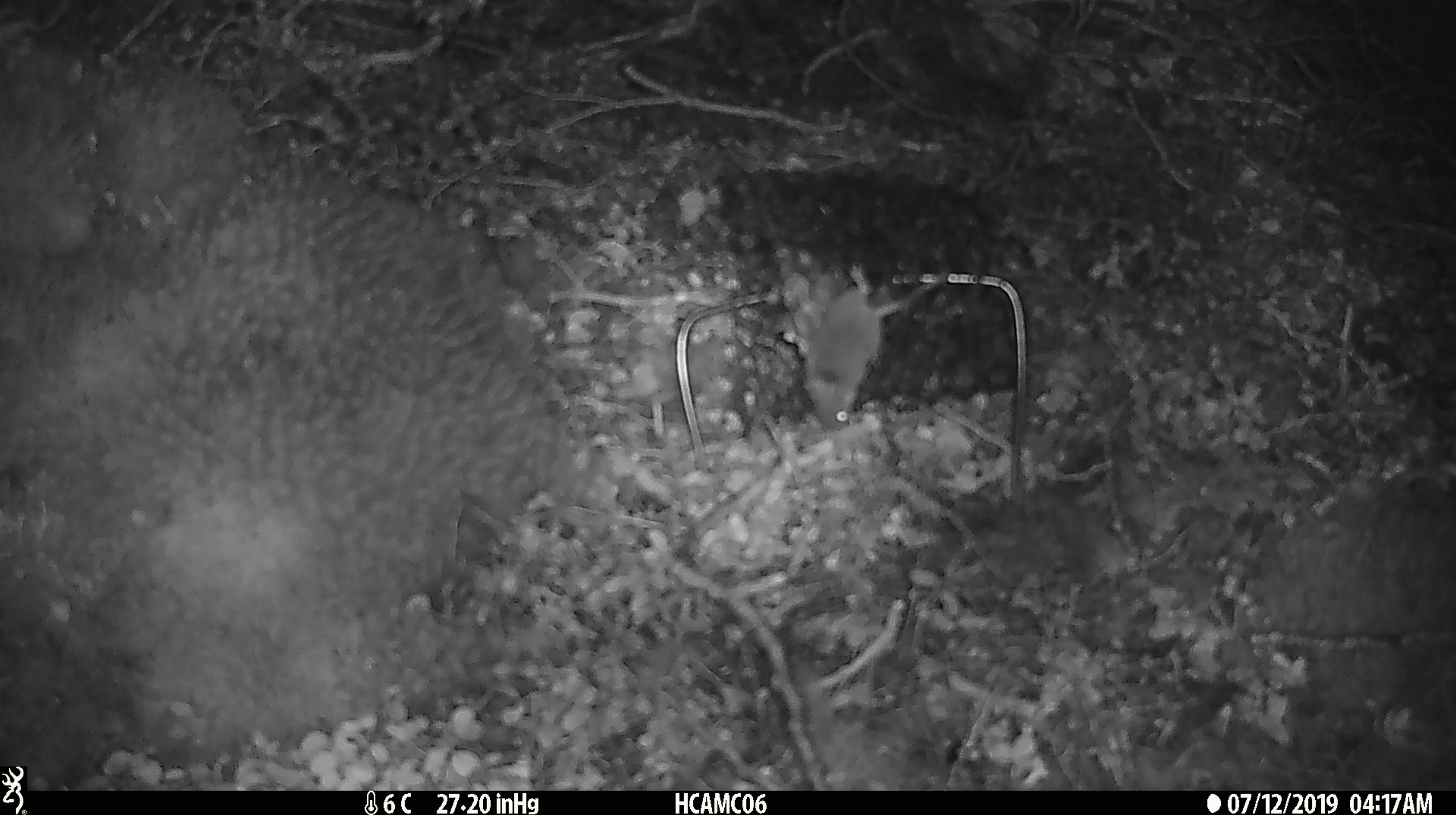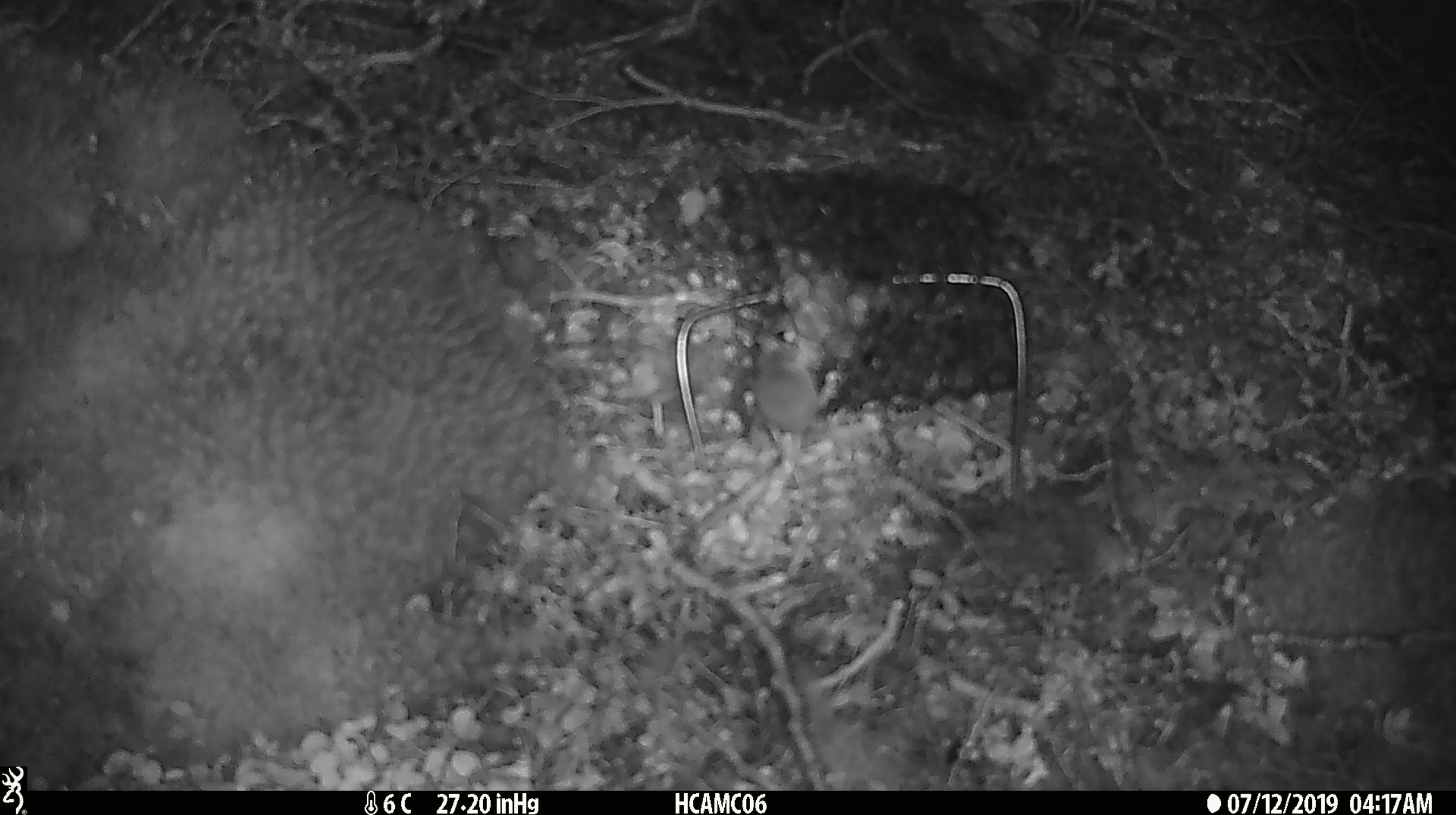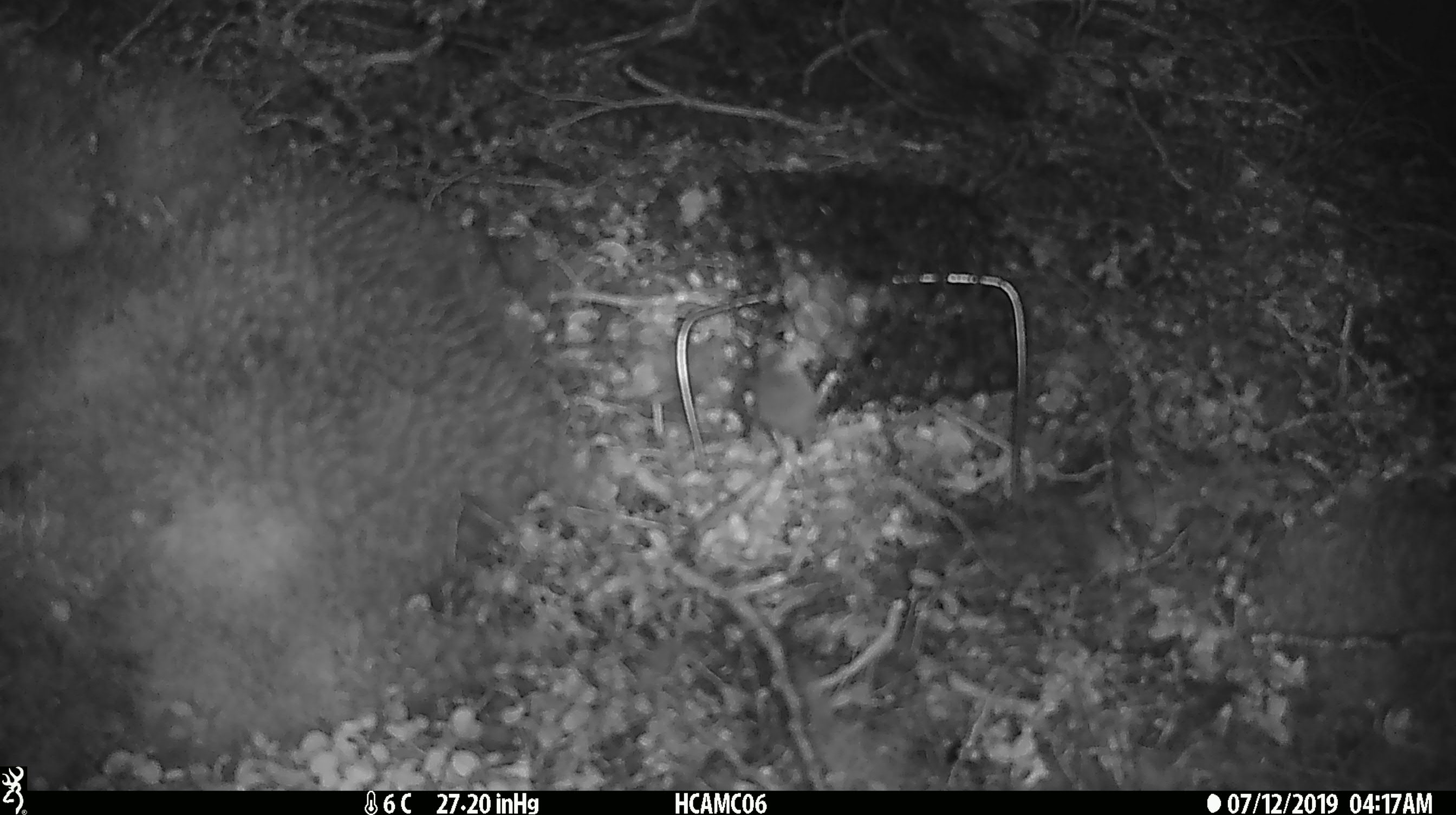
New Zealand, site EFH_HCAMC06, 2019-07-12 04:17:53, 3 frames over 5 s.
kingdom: Animalia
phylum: Chordata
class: Mammalia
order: Rodentia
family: Muridae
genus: Mus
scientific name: Mus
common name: mouse